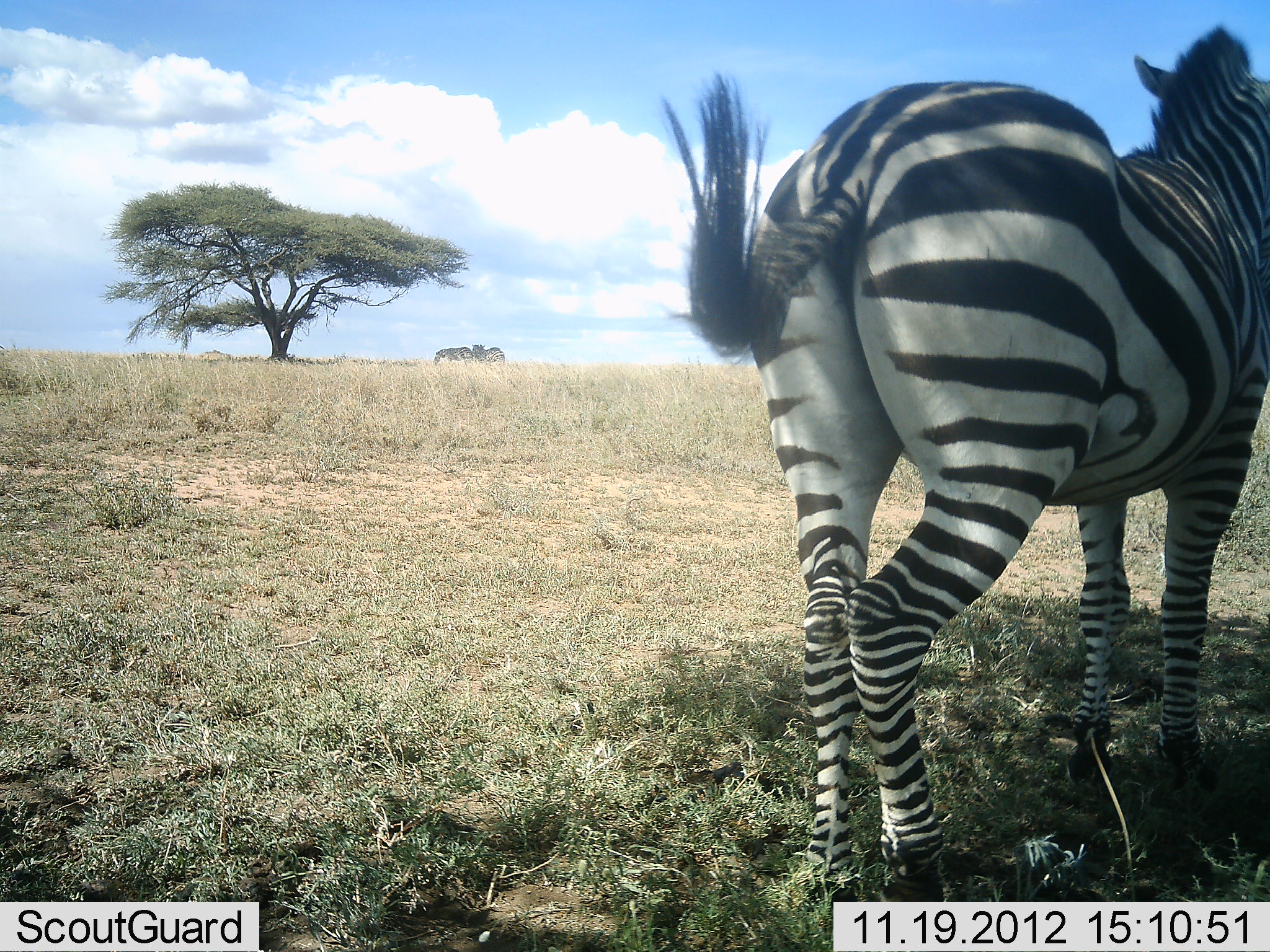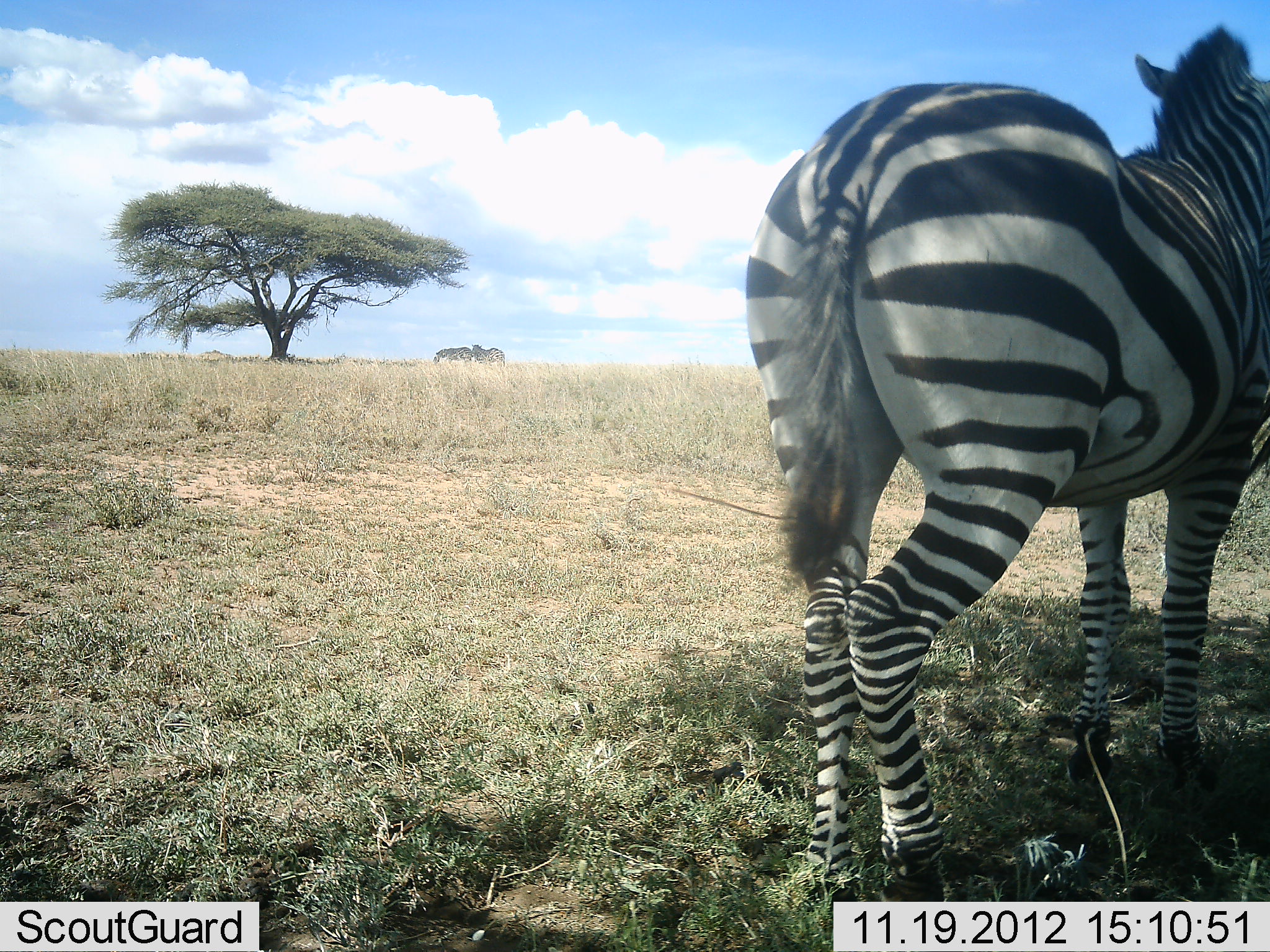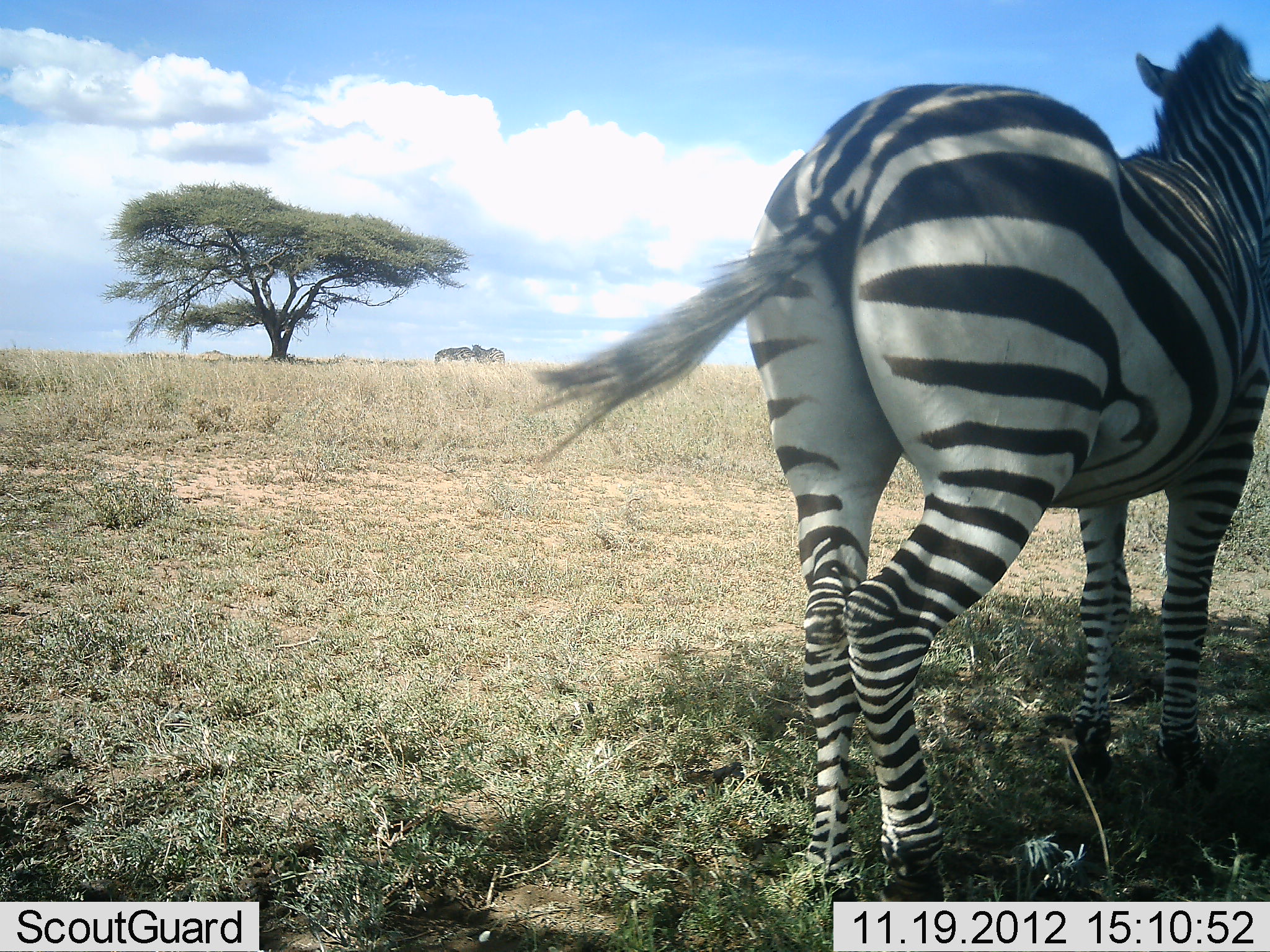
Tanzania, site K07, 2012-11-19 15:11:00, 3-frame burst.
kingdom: Animalia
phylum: Chordata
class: Mammalia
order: Perissodactyla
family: Equidae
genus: Equus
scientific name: Equus quagga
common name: plains zebra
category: zebra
Zebra (plains zebra) (Equus quagga), count 3. Behavior (volunteer vote fractions): standing 100%, resting 0%, moving 0%, interacting 0%. Young present (vote fraction): 0%. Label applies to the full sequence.